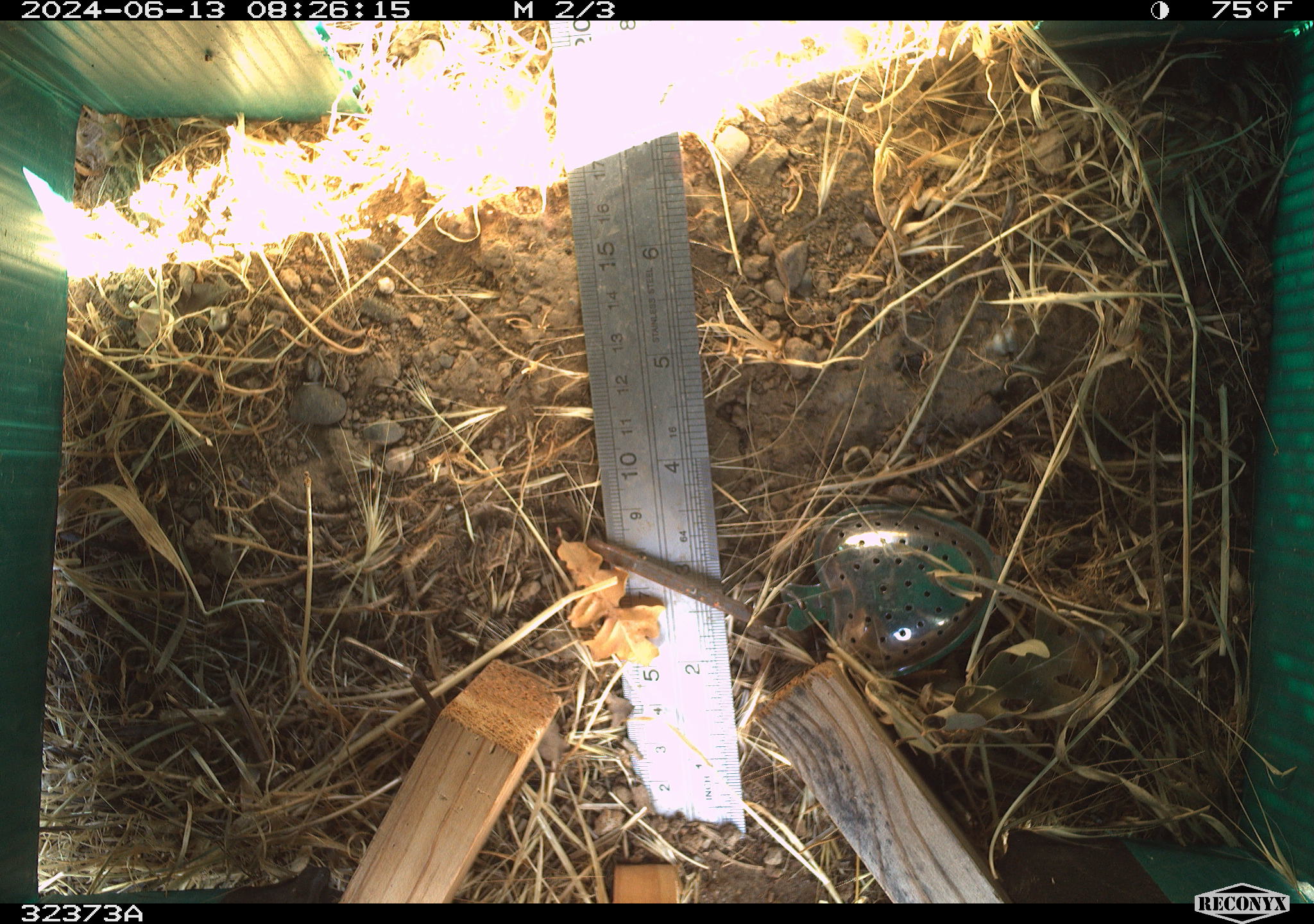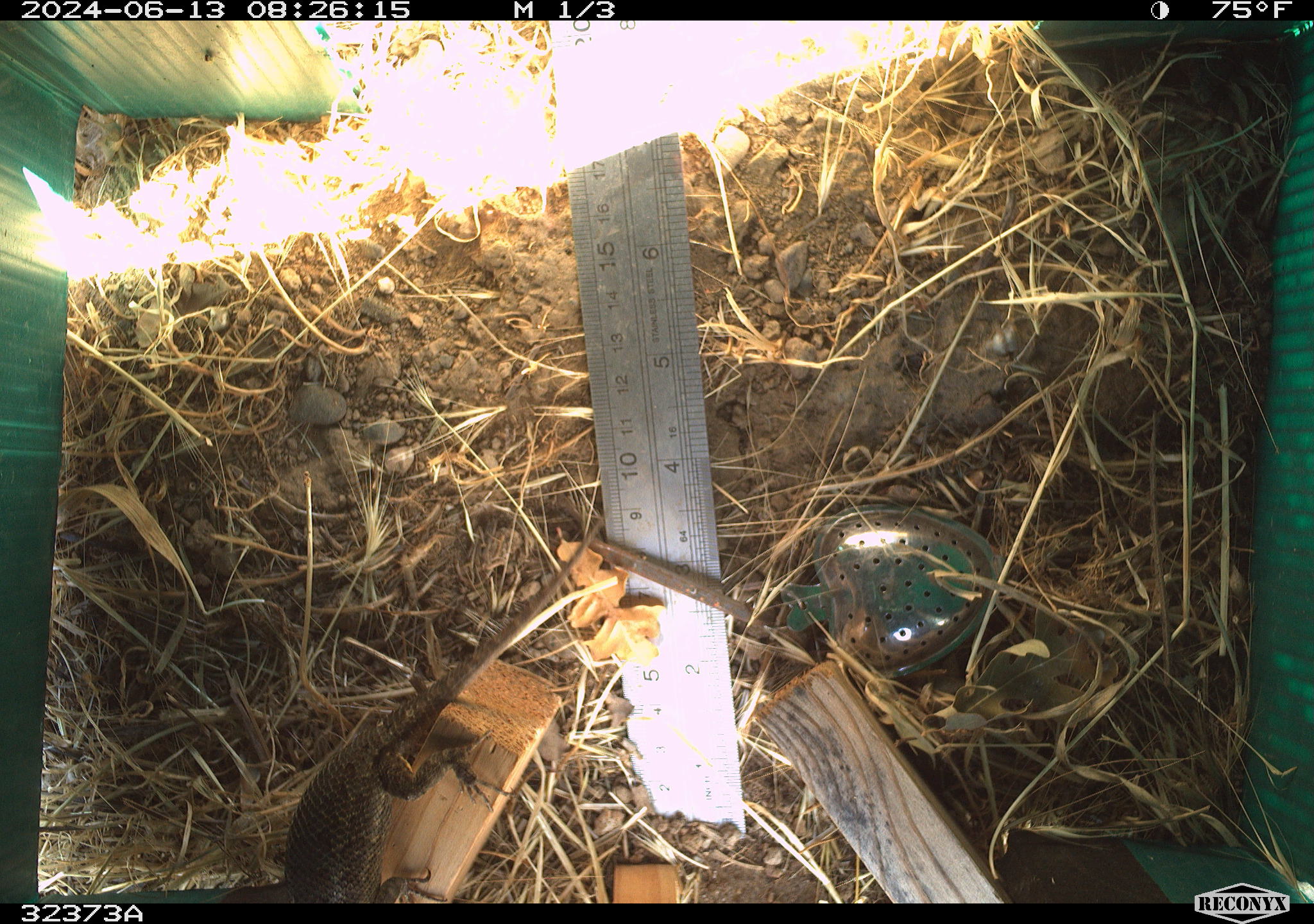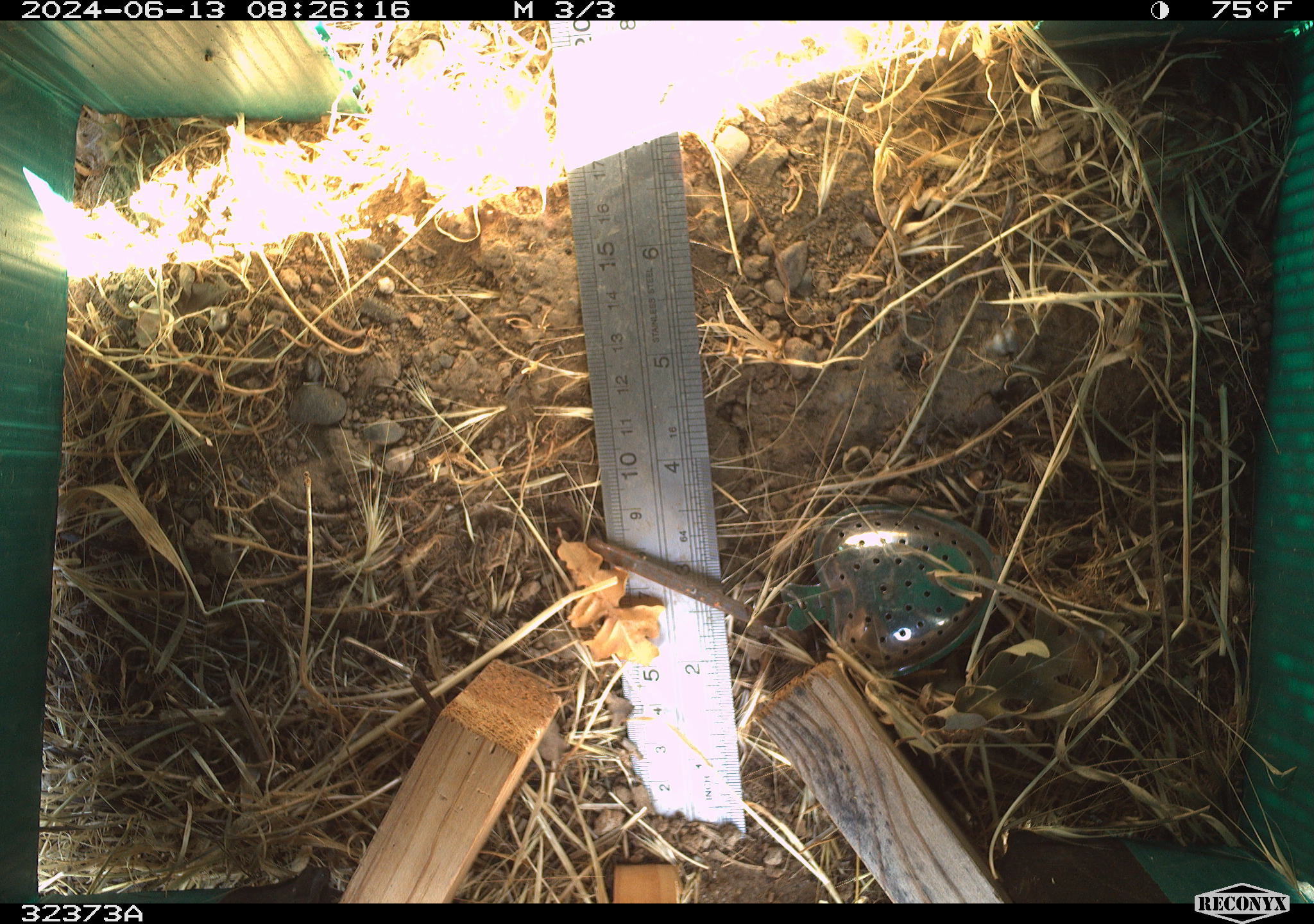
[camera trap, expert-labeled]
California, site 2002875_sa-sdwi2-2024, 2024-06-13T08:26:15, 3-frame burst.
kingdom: Animalia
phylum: Chordata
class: Reptilia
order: Squamata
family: Phrynosomatidae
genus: Sceloporus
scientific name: Sceloporus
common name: spiny lizards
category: sceloporus species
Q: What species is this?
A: Sceloporus species (spiny lizards) (Sceloporus).